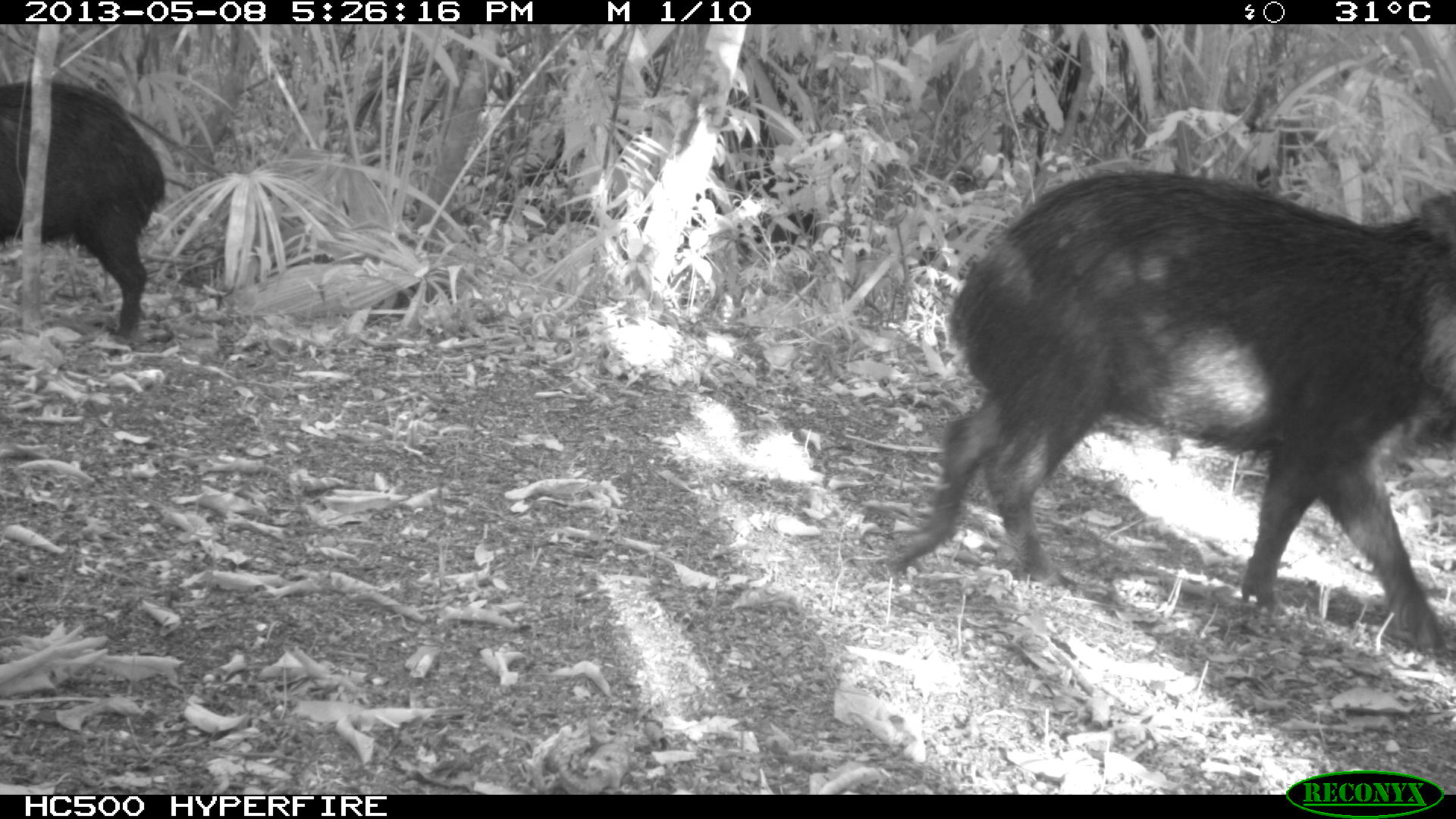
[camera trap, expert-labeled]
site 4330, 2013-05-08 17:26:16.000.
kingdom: Animalia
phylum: Chordata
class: Mammalia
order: Artiodactyla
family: Tayassuidae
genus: Tayassu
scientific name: Tayassu pecari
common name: white-lipped peccary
Tayassu pecari (white-lipped peccary), count 2.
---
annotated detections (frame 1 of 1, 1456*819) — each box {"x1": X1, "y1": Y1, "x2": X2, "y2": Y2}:
tayassu pecari: {"x1": 882, "y1": 165, "x2": 1454, "y2": 672}; {"x1": 0, "y1": 76, "x2": 165, "y2": 357}